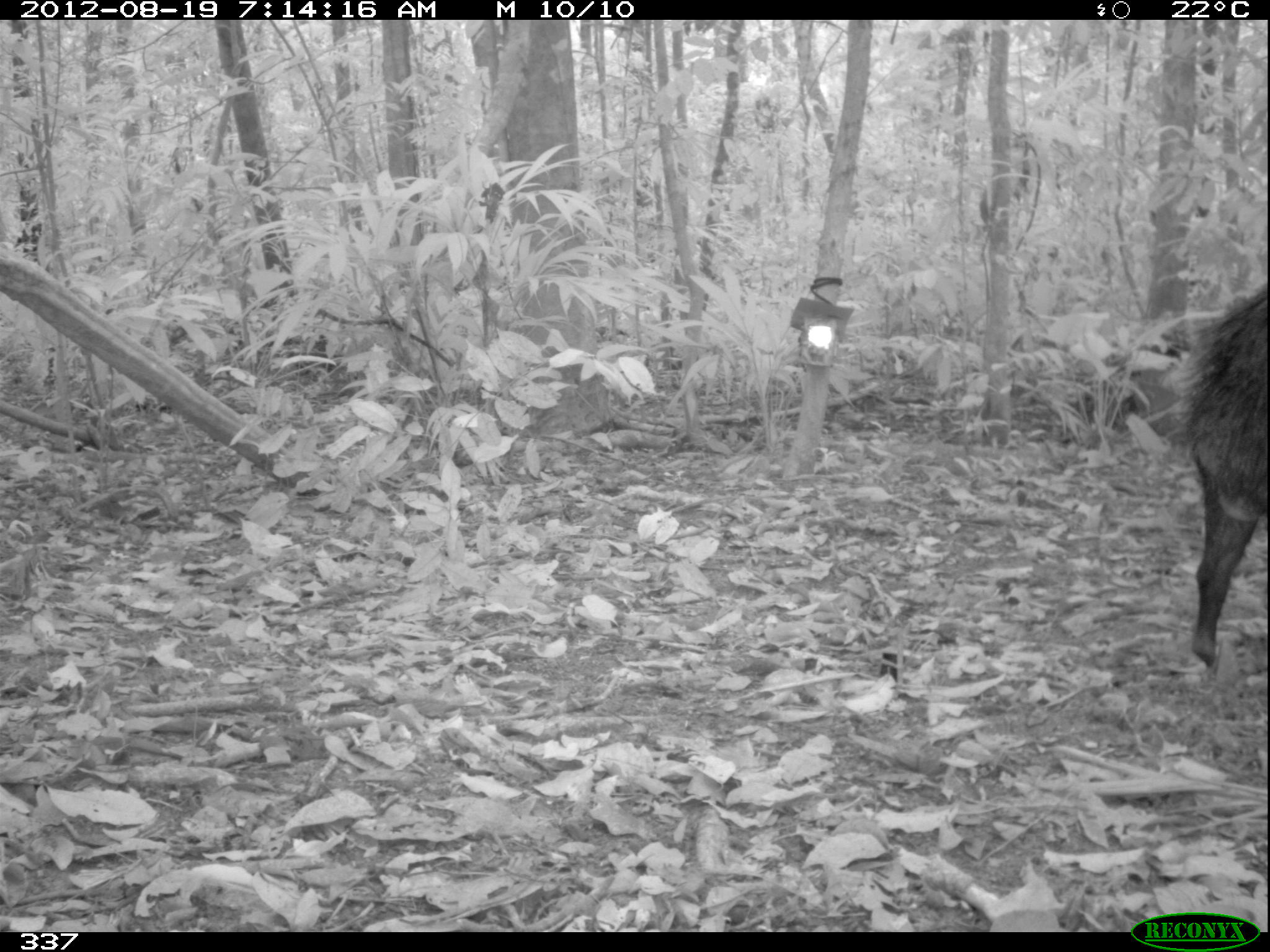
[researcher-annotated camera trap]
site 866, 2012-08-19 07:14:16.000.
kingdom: Animalia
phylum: Chordata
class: Mammalia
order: Artiodactyla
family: Tayassuidae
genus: Tayassu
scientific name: Tayassu pecari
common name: white-lipped peccary